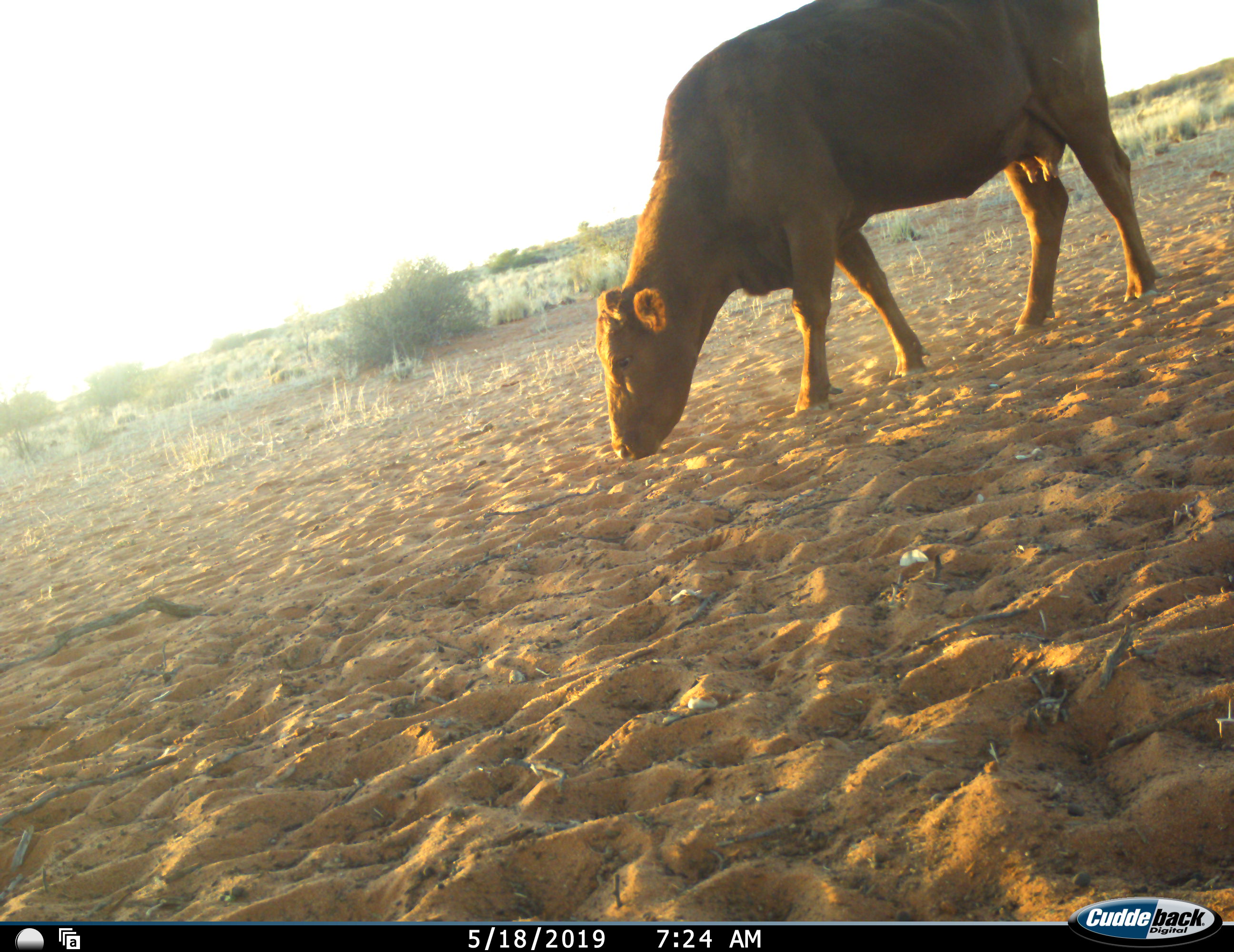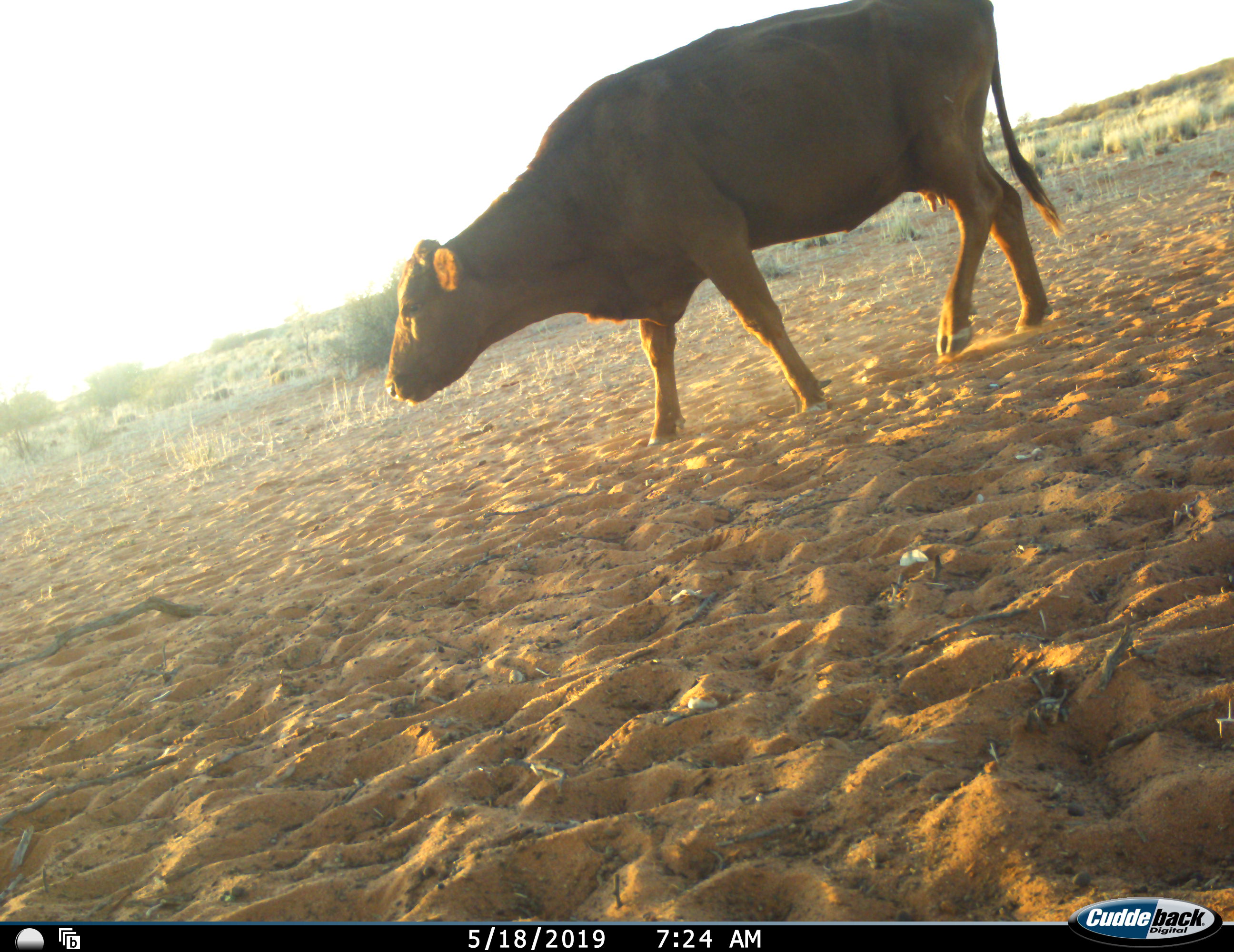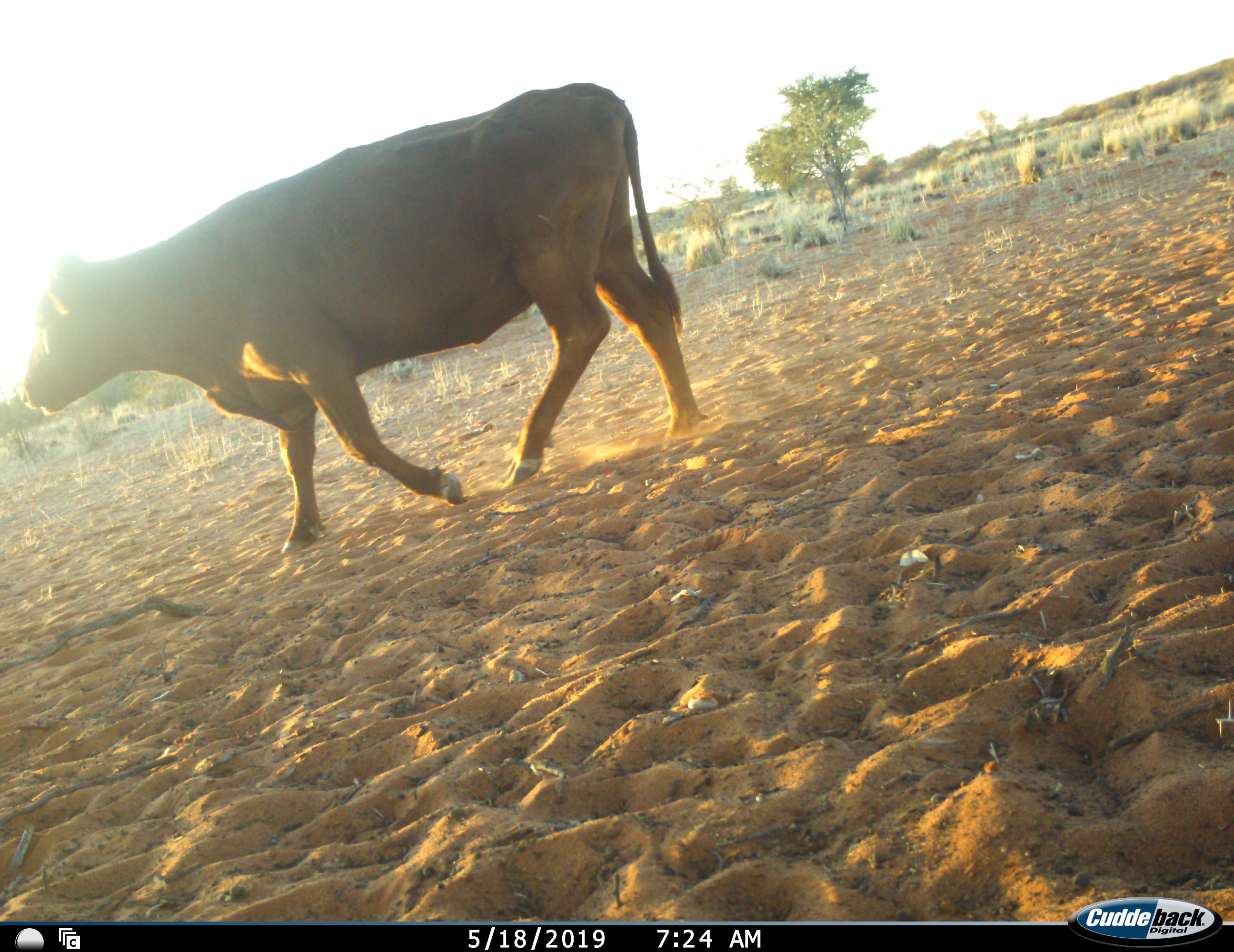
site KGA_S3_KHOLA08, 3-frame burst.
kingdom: Animalia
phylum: Chordata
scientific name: Vertebrata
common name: domestic animal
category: domesticanimal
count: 1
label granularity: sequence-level